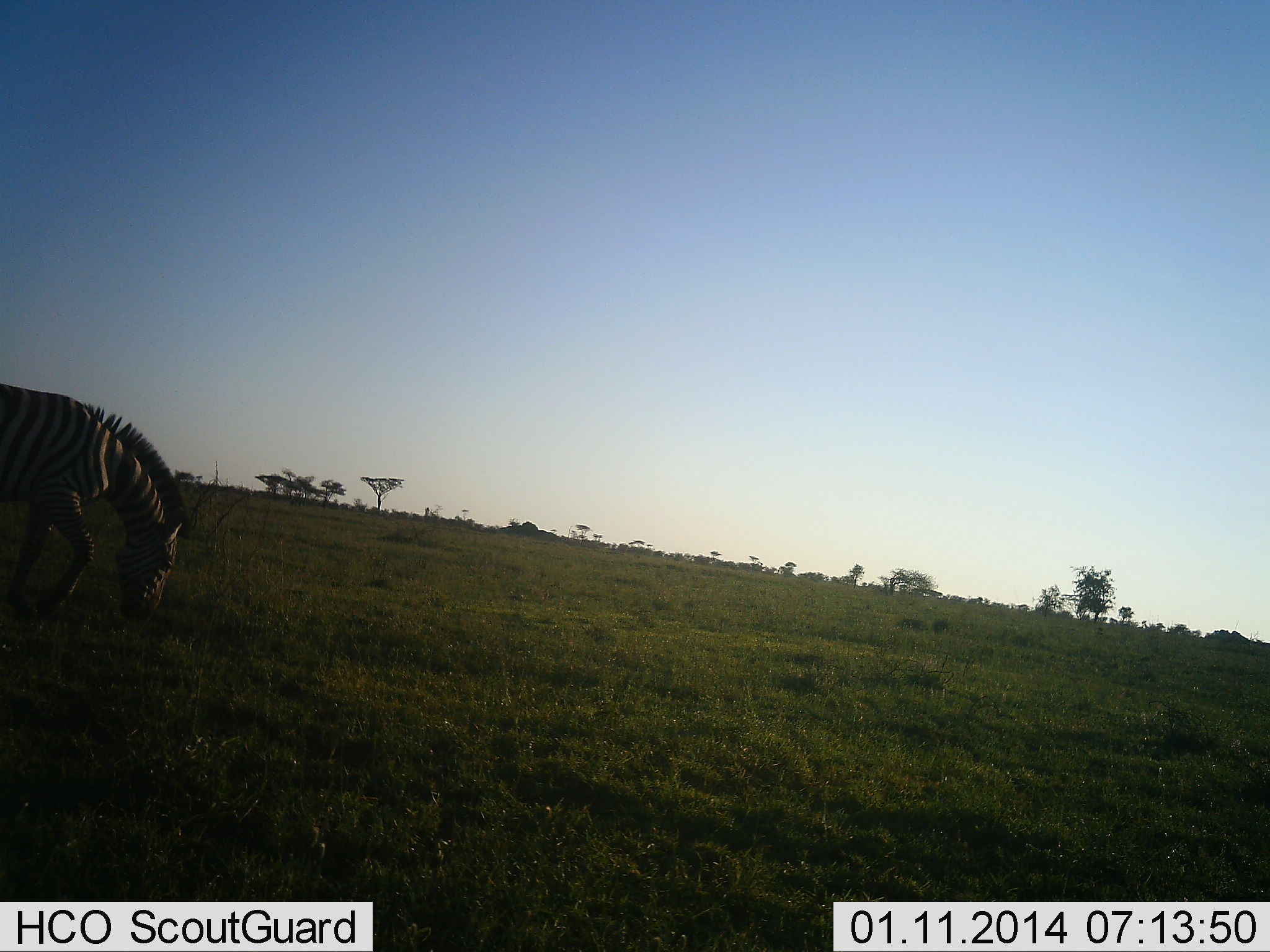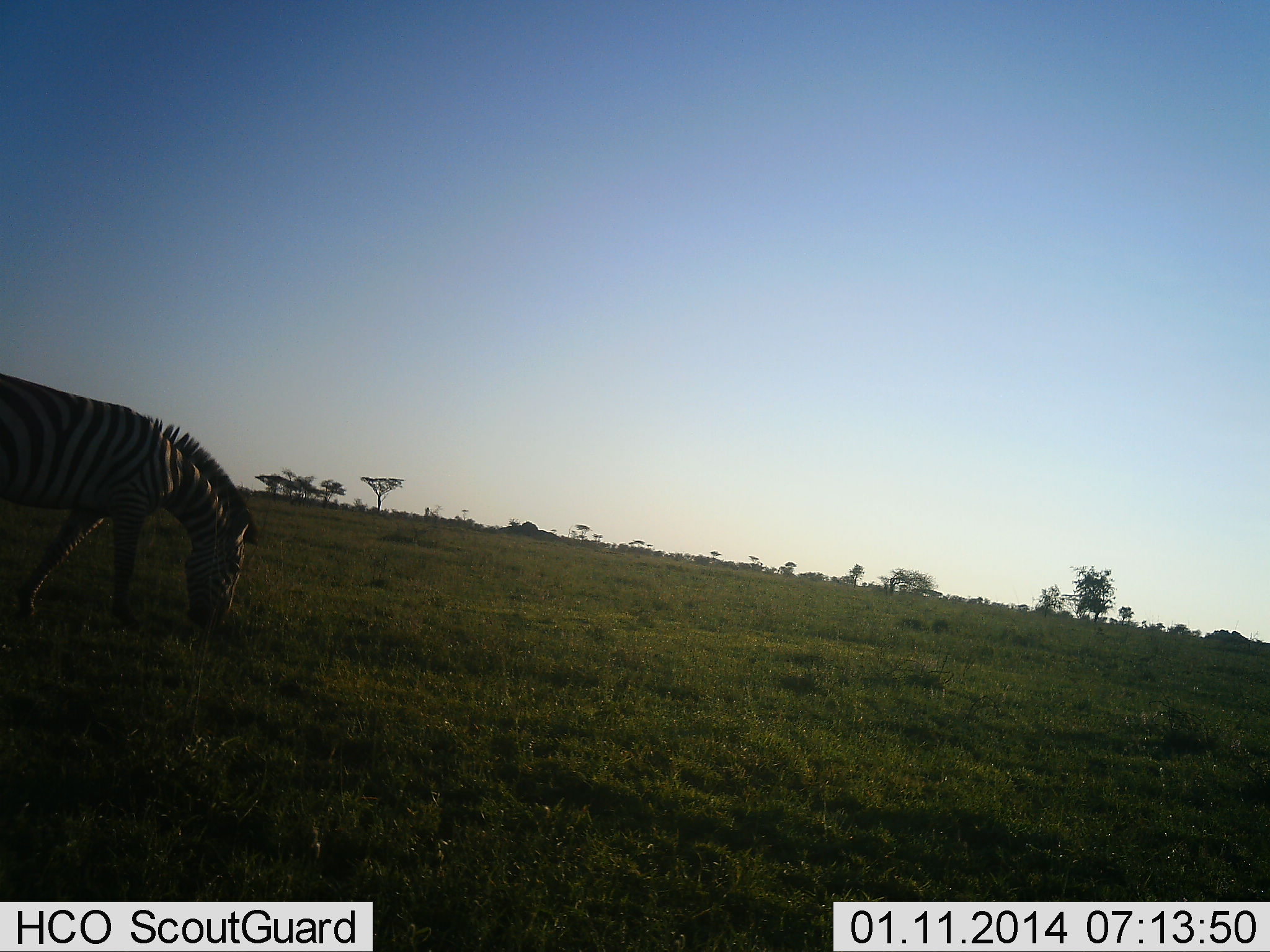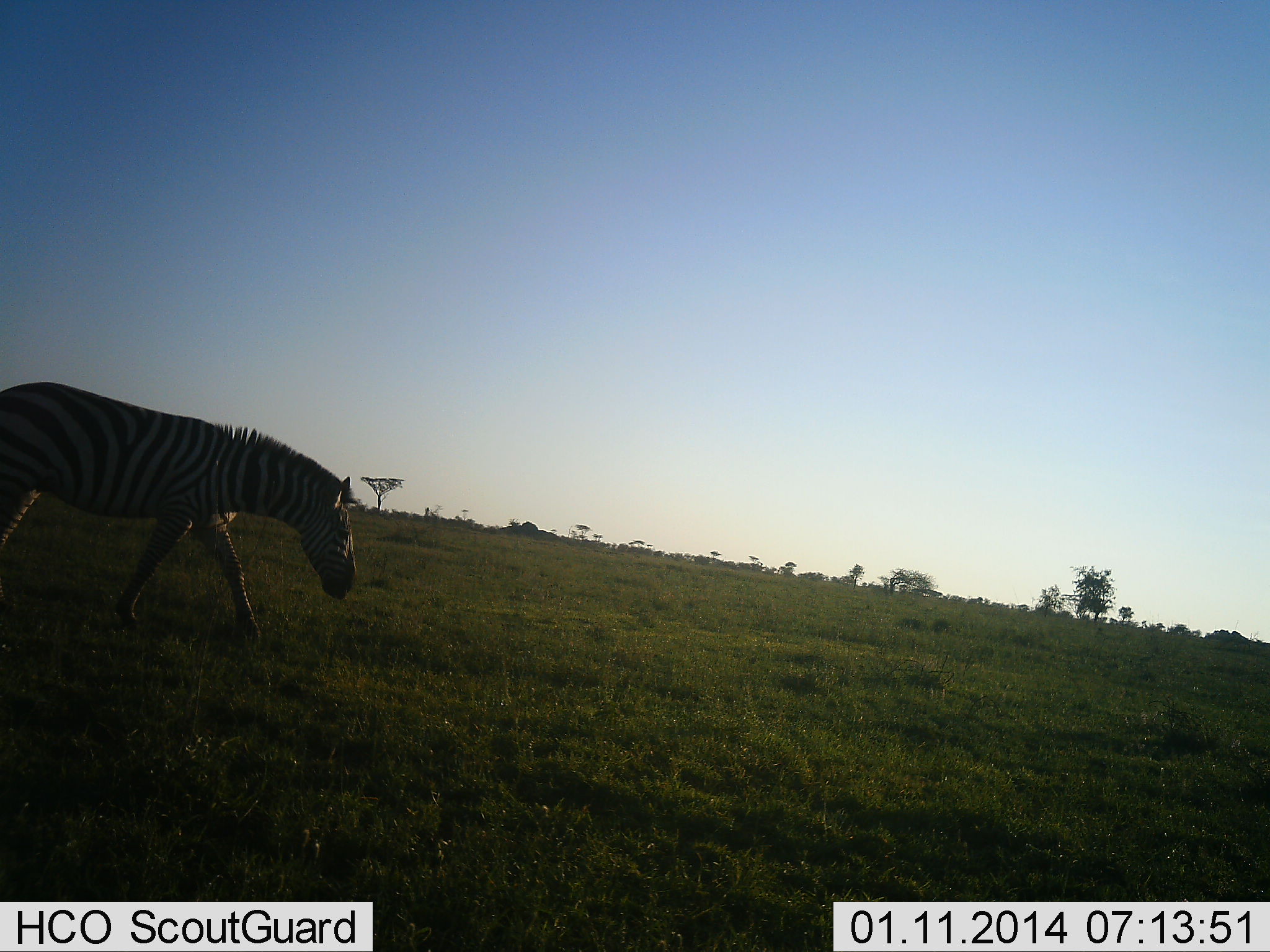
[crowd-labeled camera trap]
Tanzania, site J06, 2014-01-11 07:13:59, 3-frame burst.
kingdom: Animalia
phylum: Chordata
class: Mammalia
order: Perissodactyla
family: Equidae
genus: Equus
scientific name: Equus quagga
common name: plains zebra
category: zebra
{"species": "zebra (plains zebra) (Equus quagga)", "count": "1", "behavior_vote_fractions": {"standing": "0%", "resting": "0%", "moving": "50%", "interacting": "0%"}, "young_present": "0%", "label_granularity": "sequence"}